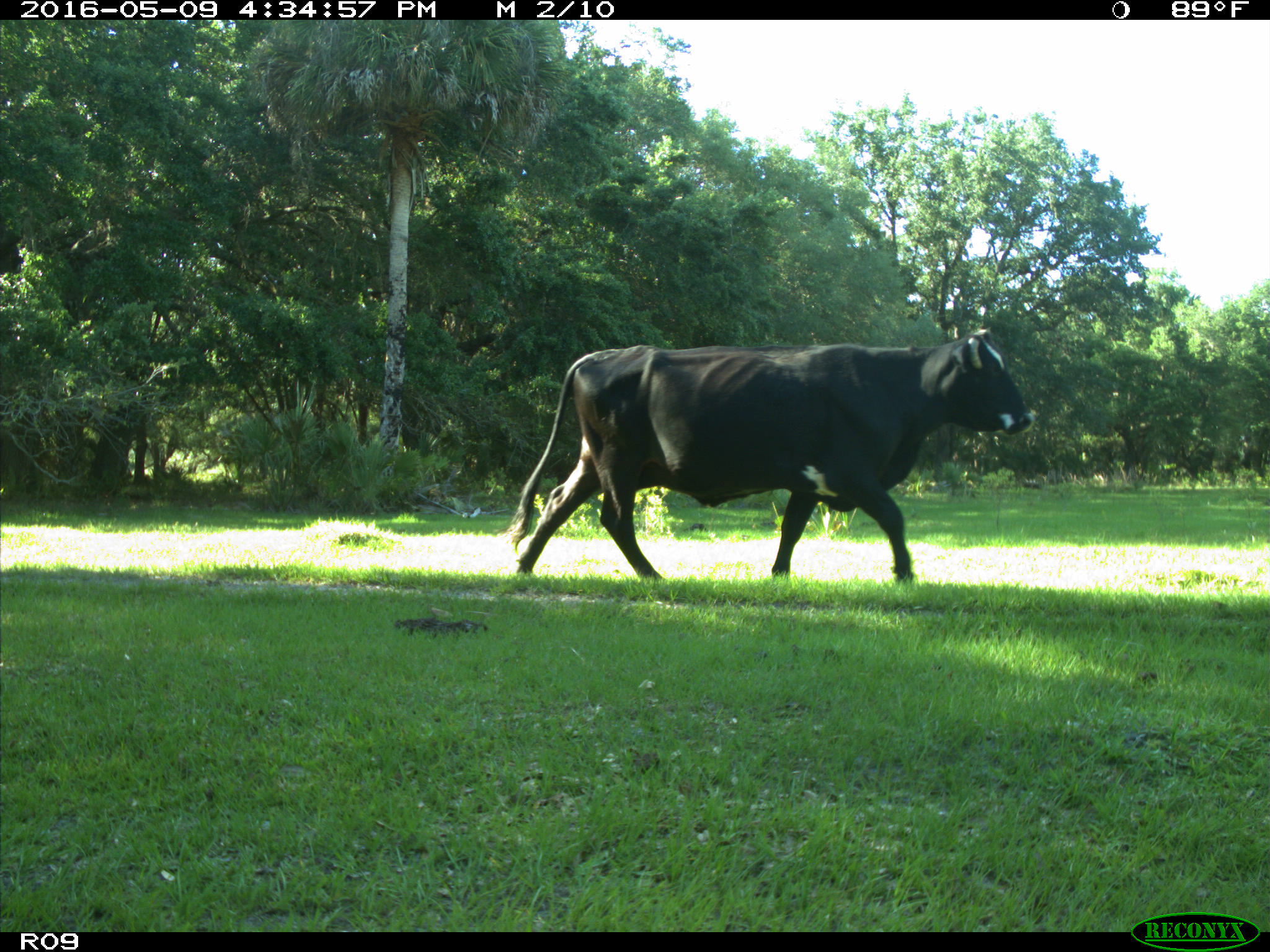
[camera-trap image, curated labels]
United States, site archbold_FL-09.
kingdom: Animalia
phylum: Chordata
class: Mammalia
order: Artiodactyla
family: Bovidae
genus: Bos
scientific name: Bos taurus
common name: domestic cow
Bos taurus (domestic cow).